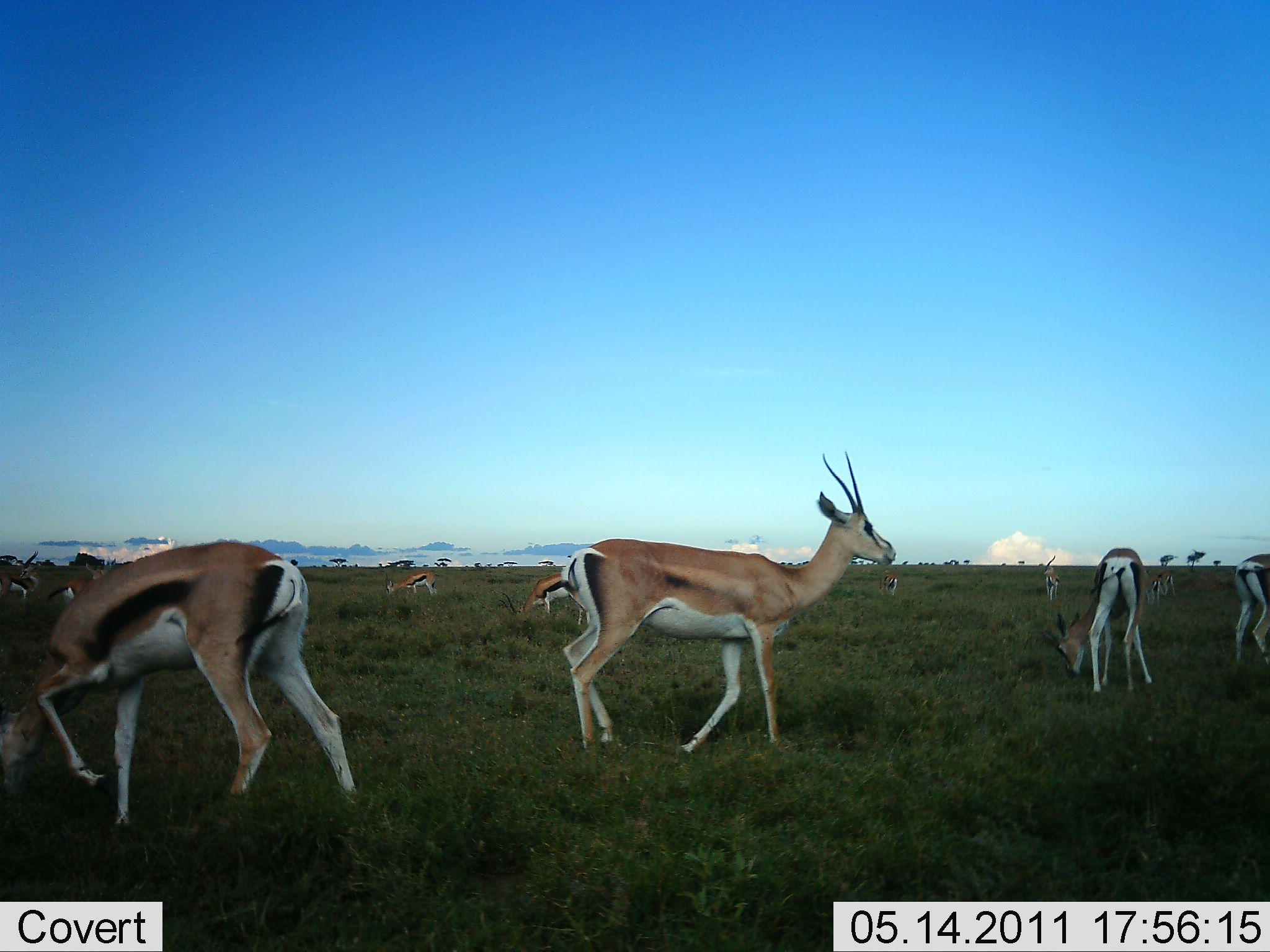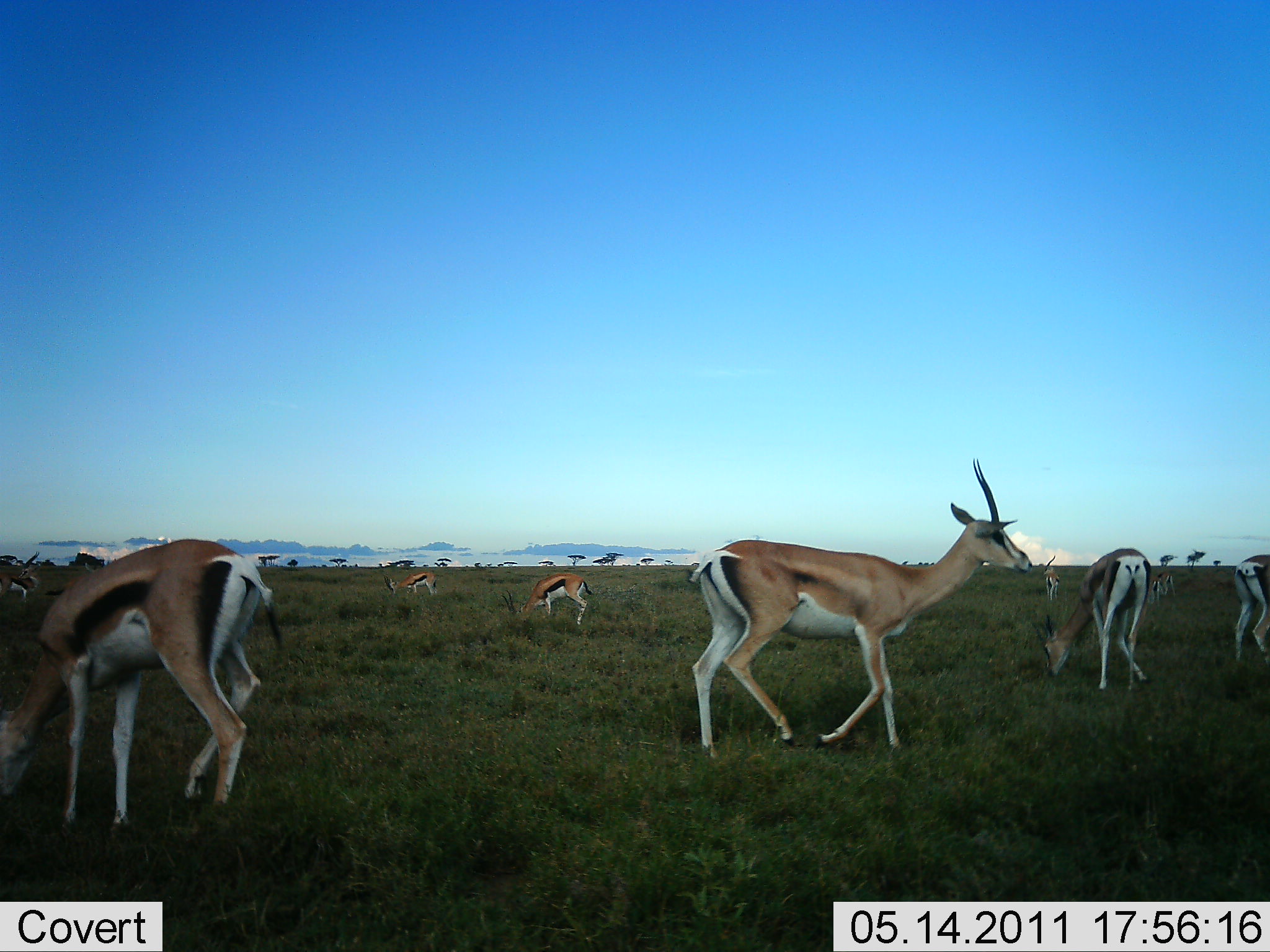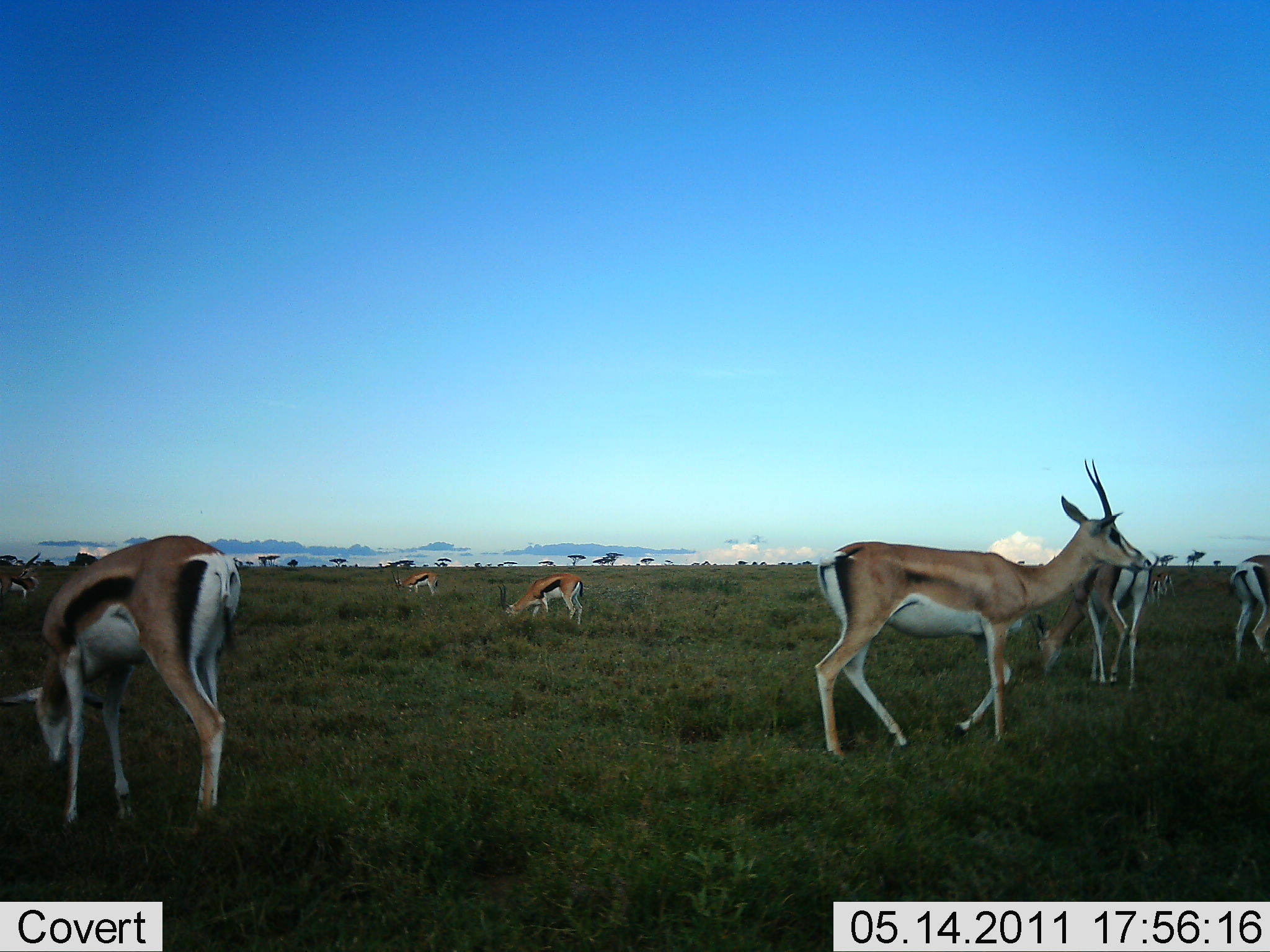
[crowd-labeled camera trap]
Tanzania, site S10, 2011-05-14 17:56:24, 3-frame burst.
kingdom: Animalia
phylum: Chordata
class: Mammalia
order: Artiodactyla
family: Bovidae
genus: Eudorcas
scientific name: Eudorcas thomsonii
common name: thomson's gazelle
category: gazellethomsons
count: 8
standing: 29%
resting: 0%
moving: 36%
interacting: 0%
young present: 7%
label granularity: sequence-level